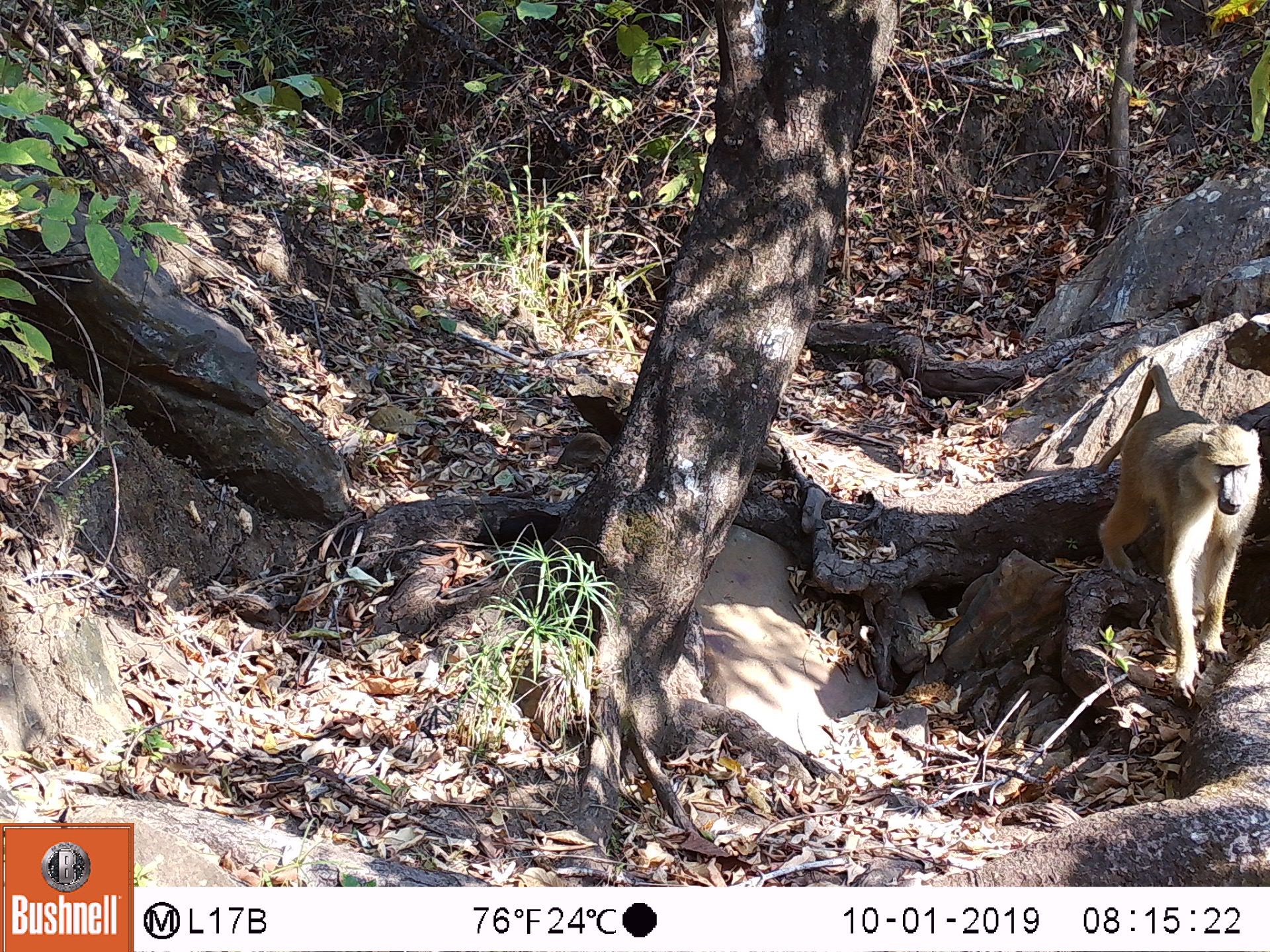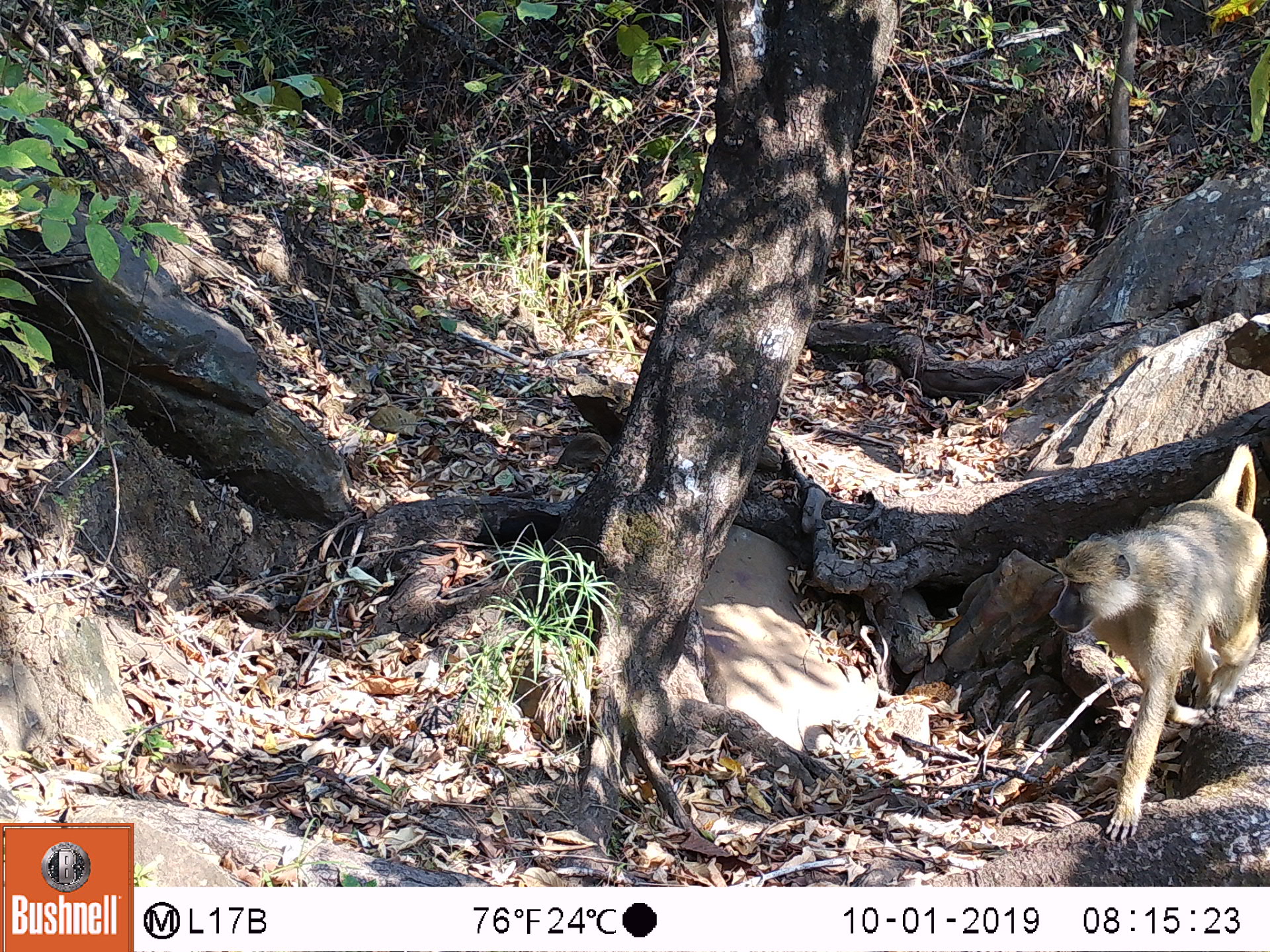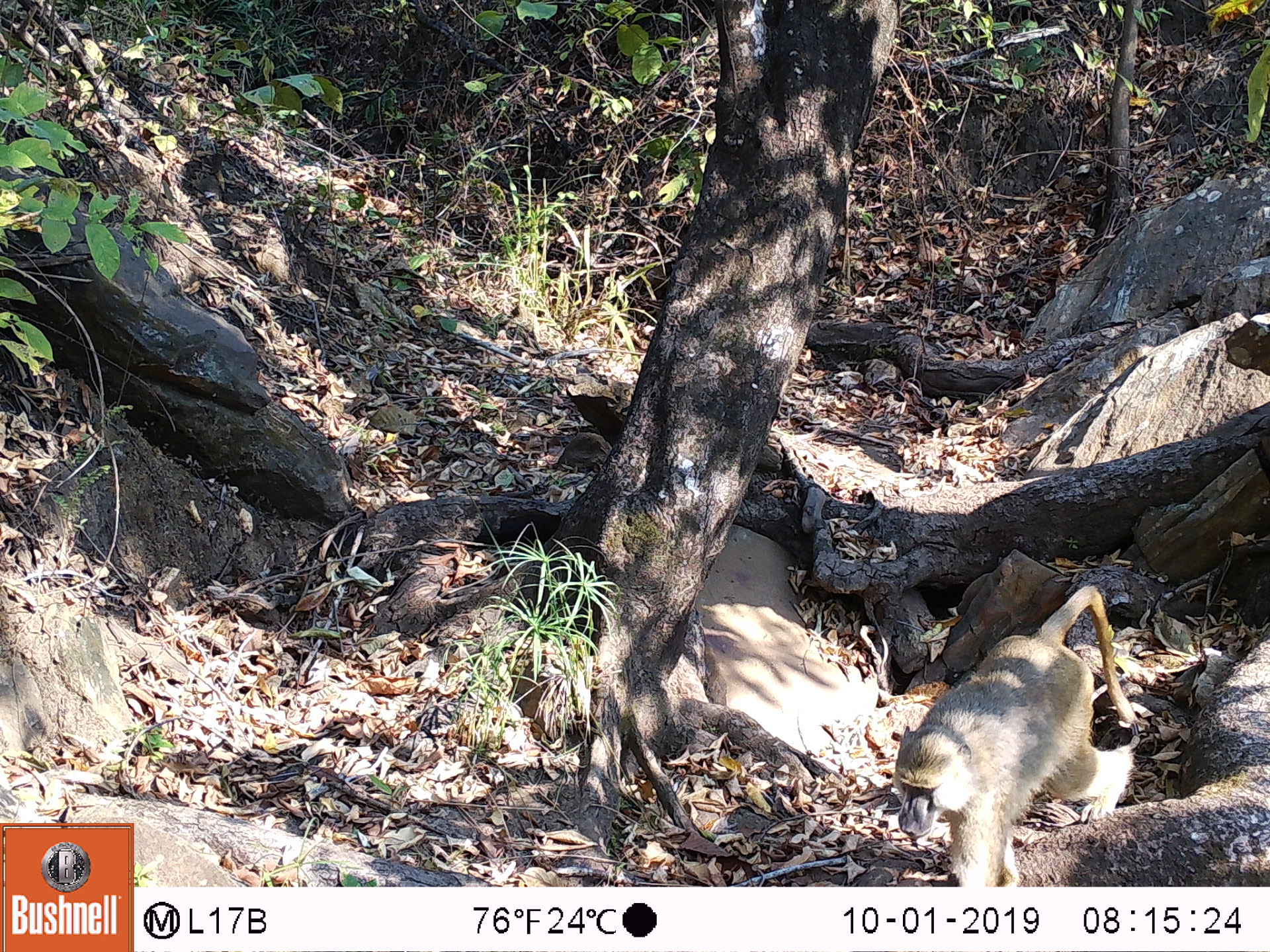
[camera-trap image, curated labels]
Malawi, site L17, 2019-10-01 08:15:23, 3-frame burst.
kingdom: Animalia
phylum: Chordata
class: Mammalia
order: Primates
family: Cercopithecidae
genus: Papio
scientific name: Papio cynocephalus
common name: yellow baboon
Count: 1.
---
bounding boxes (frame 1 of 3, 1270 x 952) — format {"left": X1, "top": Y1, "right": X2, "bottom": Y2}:
yellow baboon: {"left": 1099, "top": 355, "right": 1261, "bottom": 691}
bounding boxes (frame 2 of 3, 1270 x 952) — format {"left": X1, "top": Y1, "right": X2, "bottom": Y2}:
yellow baboon: {"left": 1049, "top": 444, "right": 1265, "bottom": 841}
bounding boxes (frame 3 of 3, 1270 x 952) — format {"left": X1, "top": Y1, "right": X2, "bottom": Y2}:
yellow baboon: {"left": 889, "top": 584, "right": 1136, "bottom": 883}